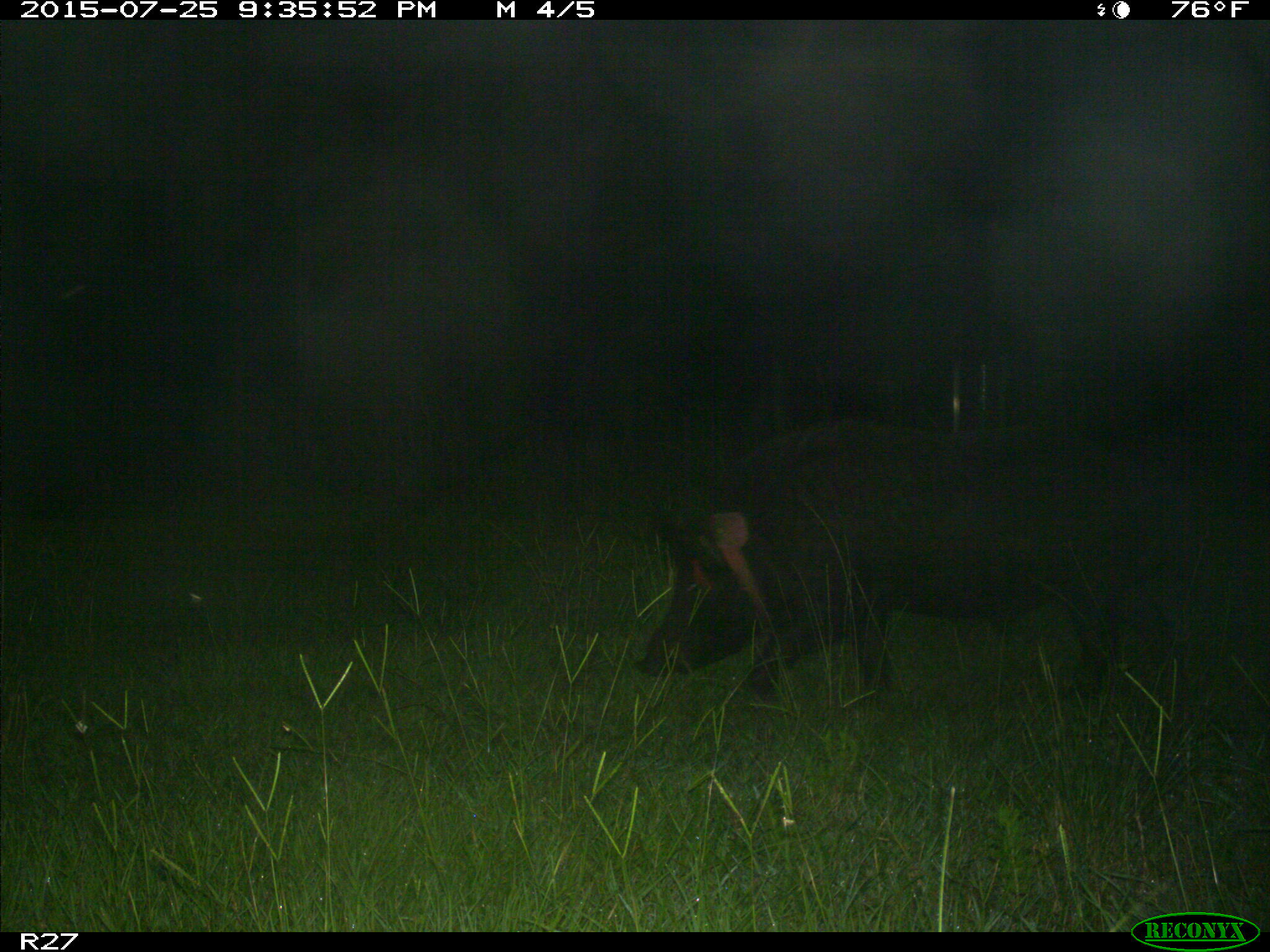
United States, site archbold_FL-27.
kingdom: Animalia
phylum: Chordata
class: Mammalia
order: Artiodactyla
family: Suidae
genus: Sus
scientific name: Sus scrofa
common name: wild boar